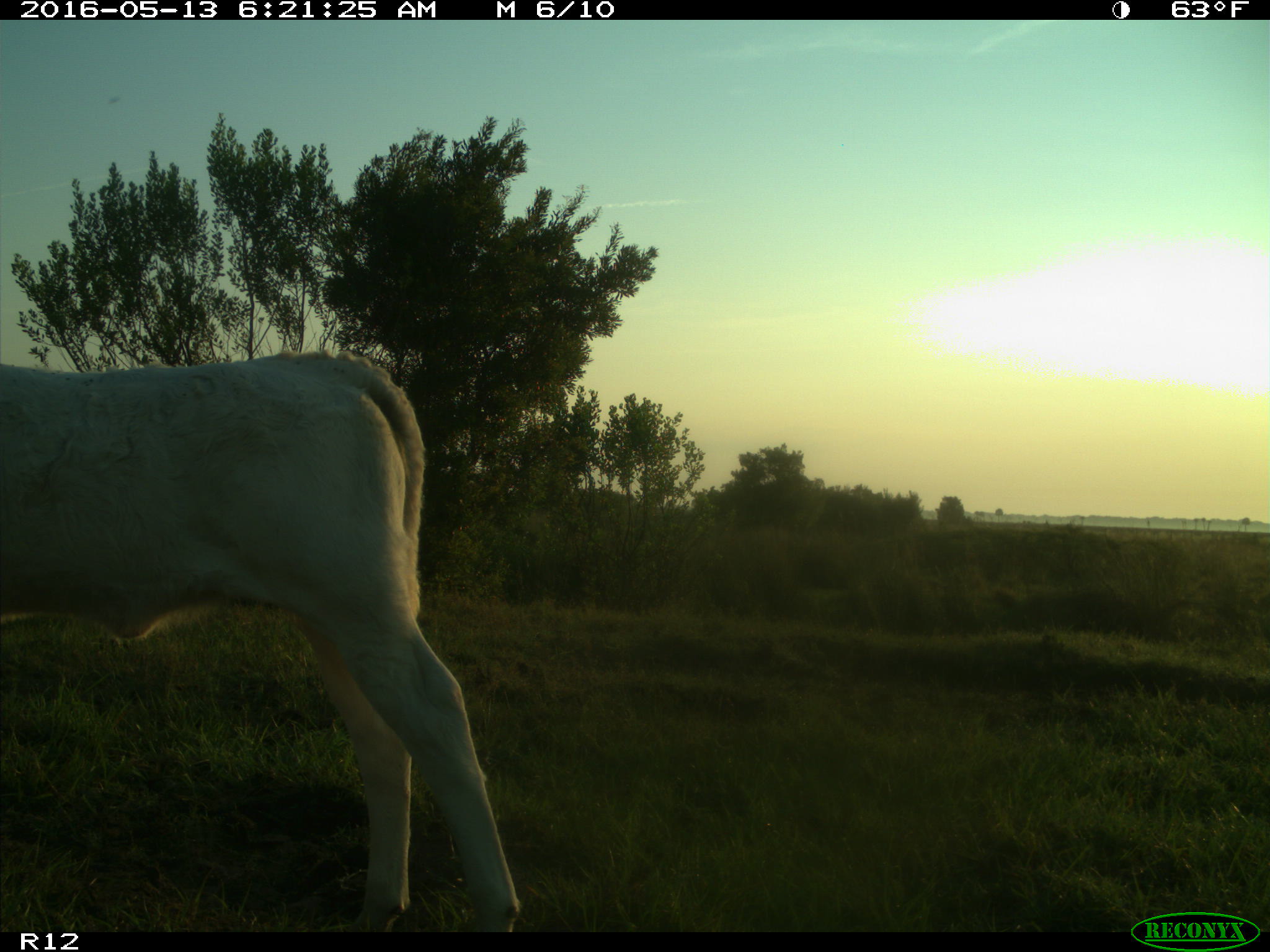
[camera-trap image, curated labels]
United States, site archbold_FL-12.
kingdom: Animalia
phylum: Chordata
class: Mammalia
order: Artiodactyla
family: Bovidae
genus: Bos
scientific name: Bos taurus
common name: domestic cow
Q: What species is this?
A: Bos taurus (domestic cow).